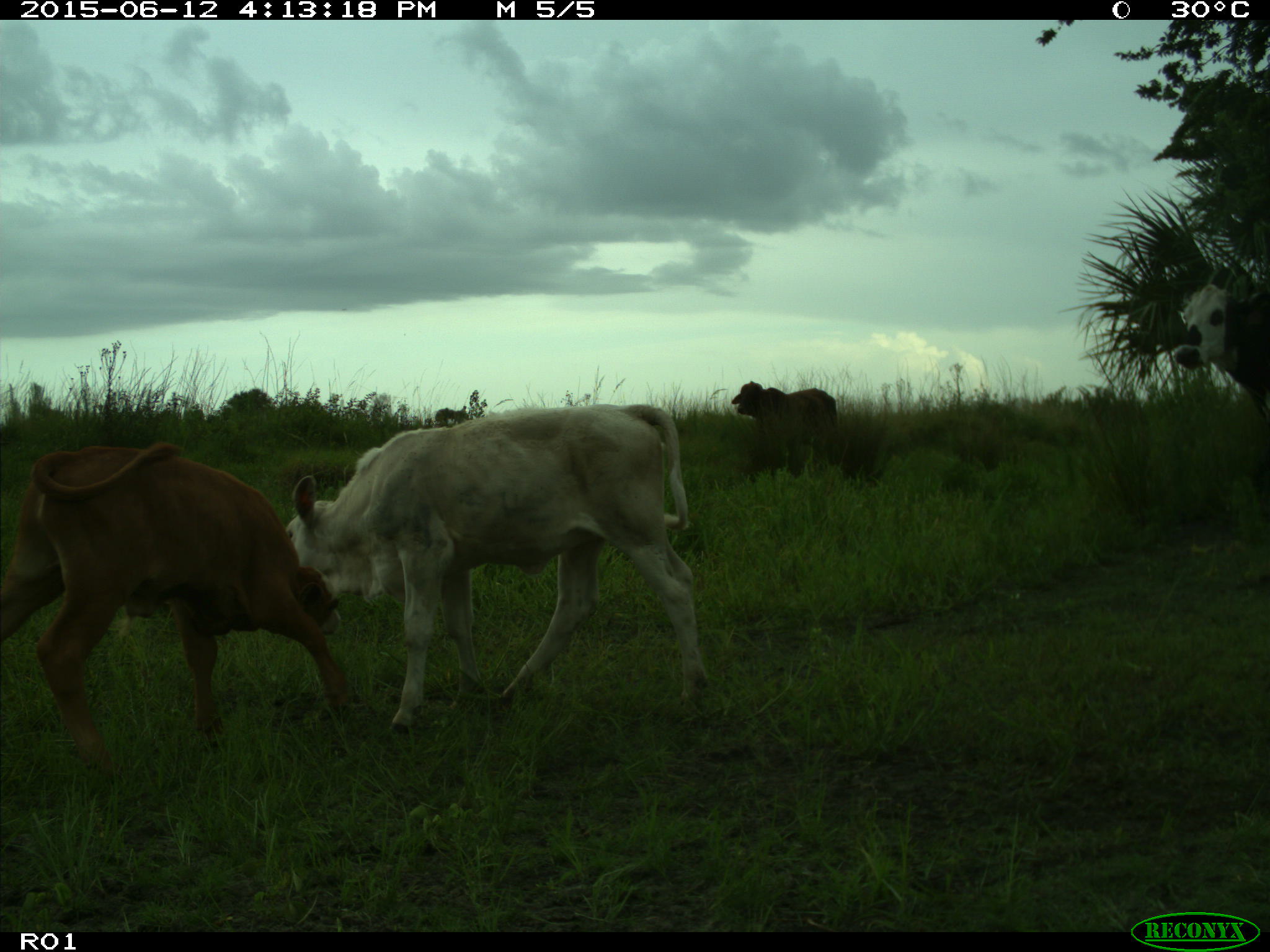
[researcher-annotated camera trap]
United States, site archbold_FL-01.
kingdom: Animalia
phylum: Chordata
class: Mammalia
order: Artiodactyla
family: Bovidae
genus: Bos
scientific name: Bos taurus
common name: domestic cow